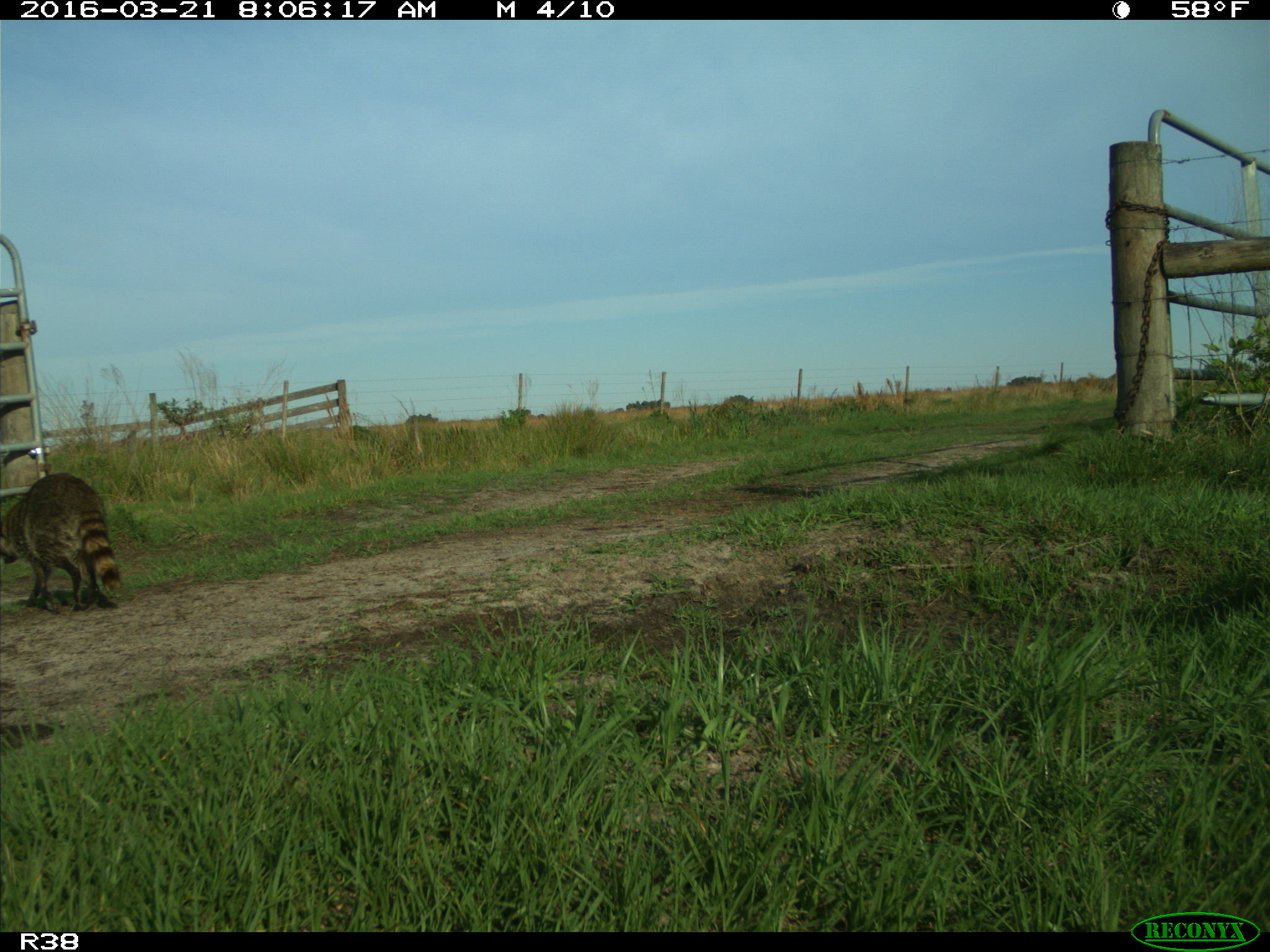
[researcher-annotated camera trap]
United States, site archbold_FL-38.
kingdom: Animalia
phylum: Chordata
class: Mammalia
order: Carnivora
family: Procyonidae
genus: Procyon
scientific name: Procyon lotor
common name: common raccoon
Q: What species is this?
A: Procyon lotor (common raccoon).